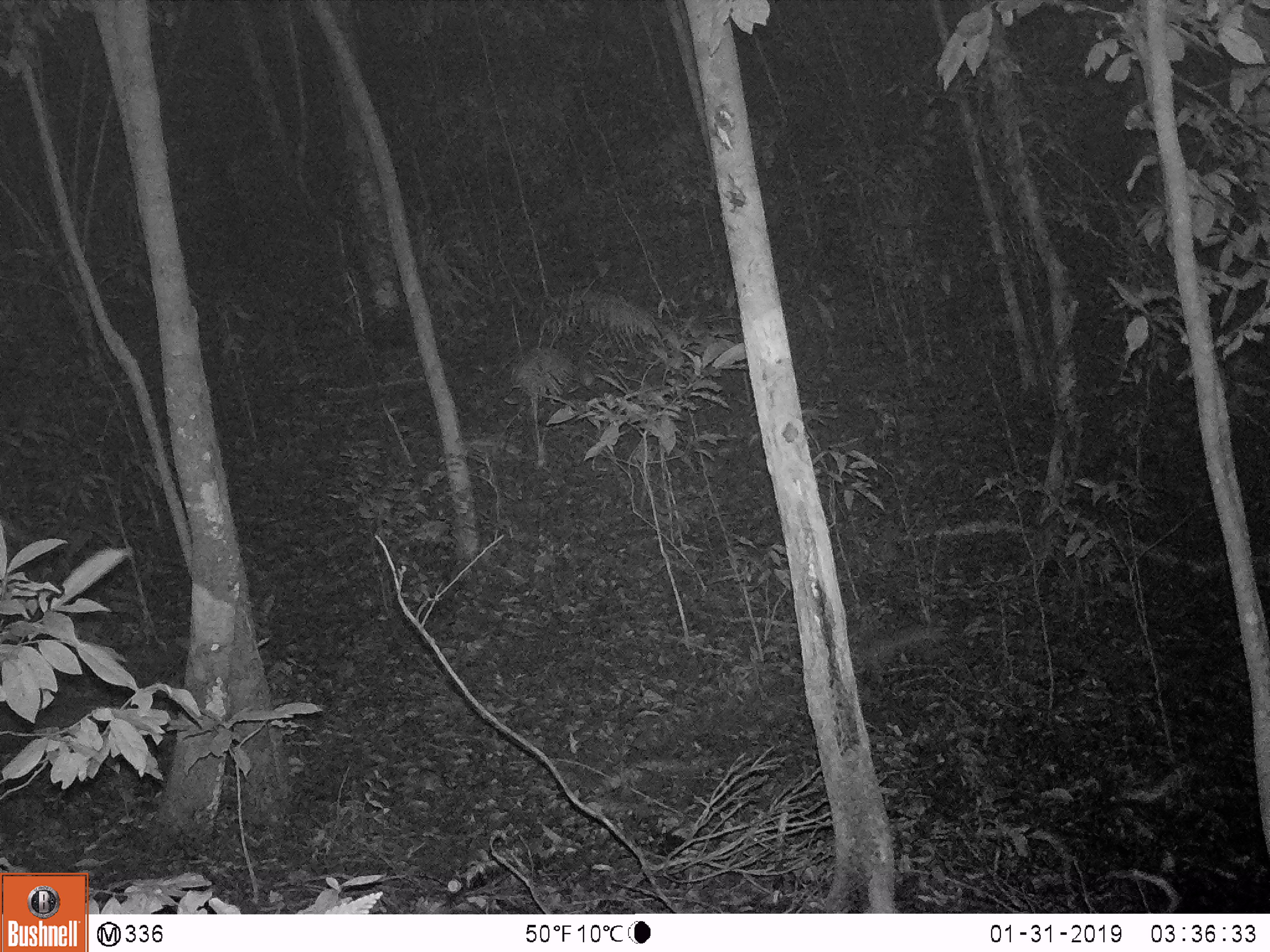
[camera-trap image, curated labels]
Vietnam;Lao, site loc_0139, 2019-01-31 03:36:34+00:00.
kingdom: Animalia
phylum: Chordata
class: Mammalia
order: Artiodactyla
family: Cervidae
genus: Muntiacus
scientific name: Muntiacus vuquangensis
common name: large-antlered muntjac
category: large antlered muntjac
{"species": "large antlered muntjac (large-antlered muntjac) (Muntiacus vuquangensis)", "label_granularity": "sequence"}